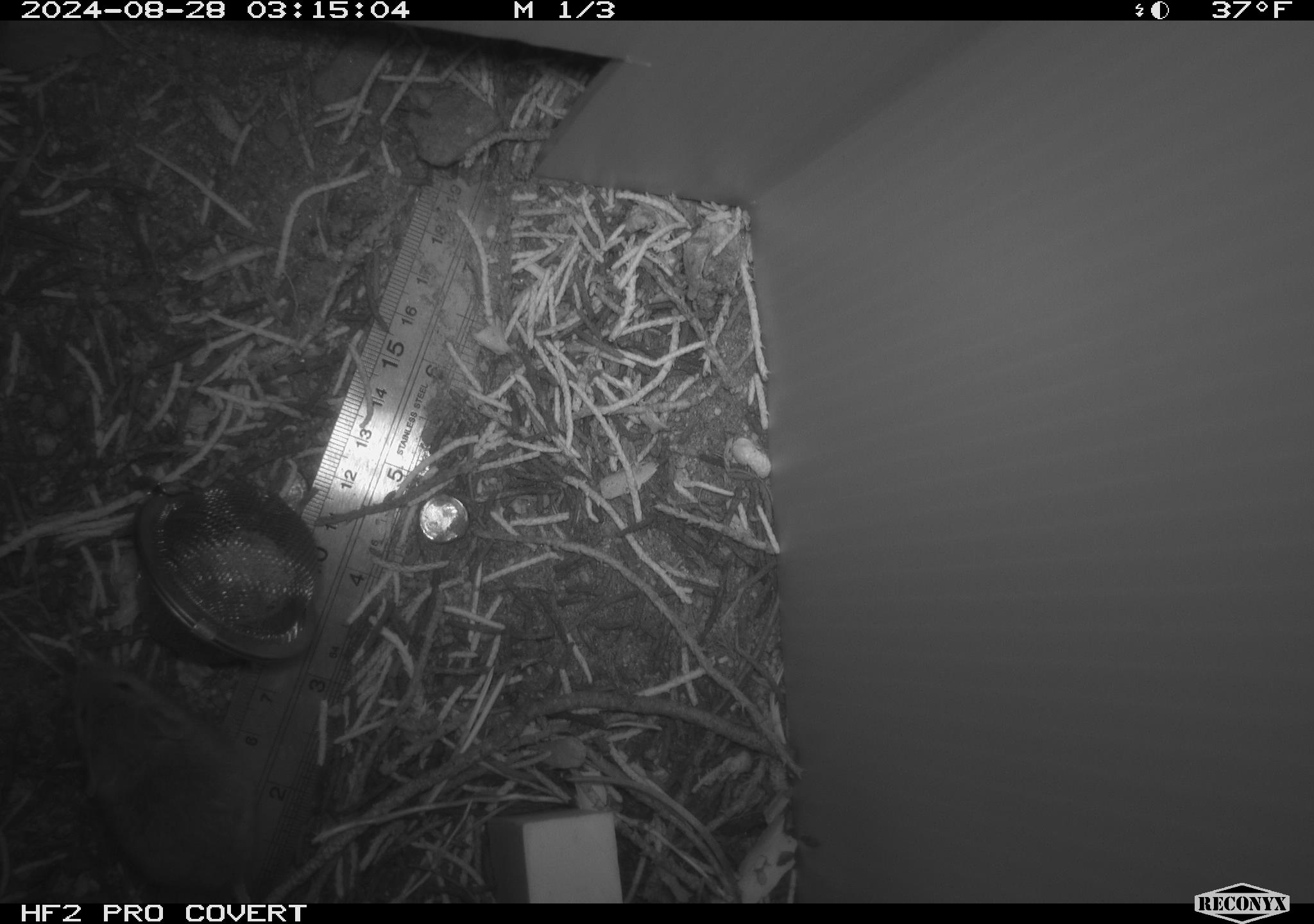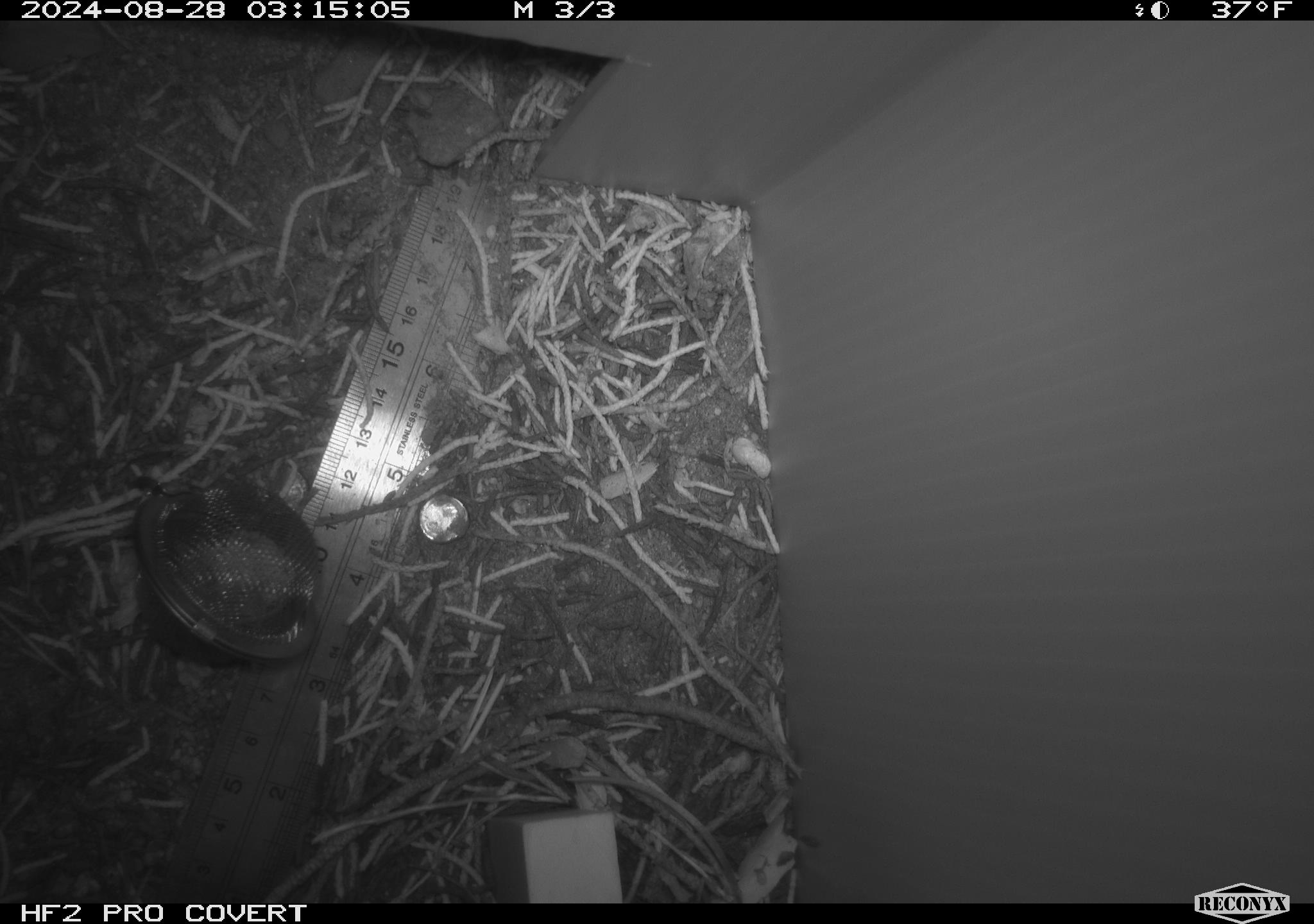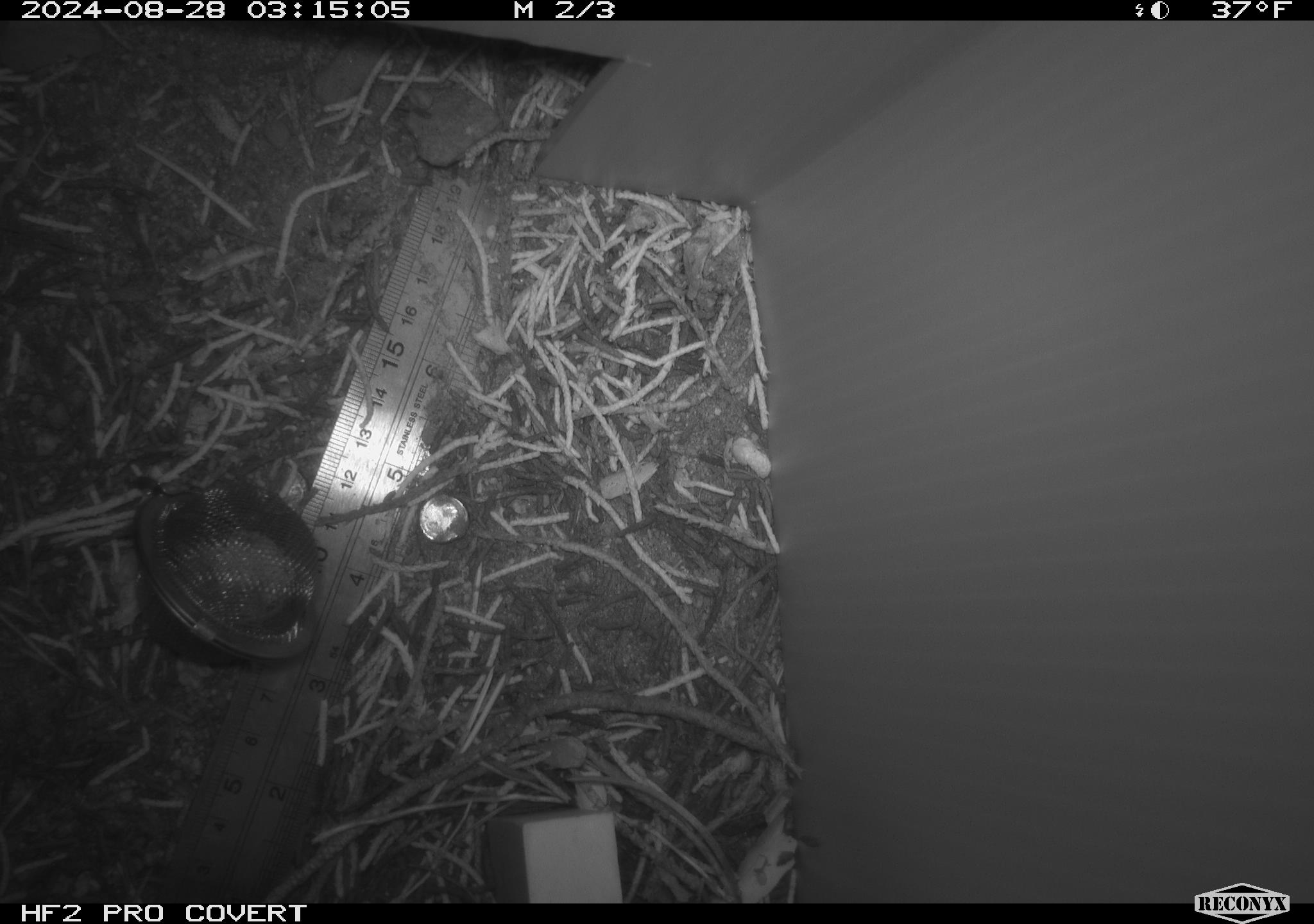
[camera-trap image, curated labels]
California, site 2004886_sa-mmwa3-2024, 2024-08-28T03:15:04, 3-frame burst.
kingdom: Animalia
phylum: Chordata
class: Mammalia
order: Rodentia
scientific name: Rodentia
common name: mouse species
Mouse species (Rodentia).